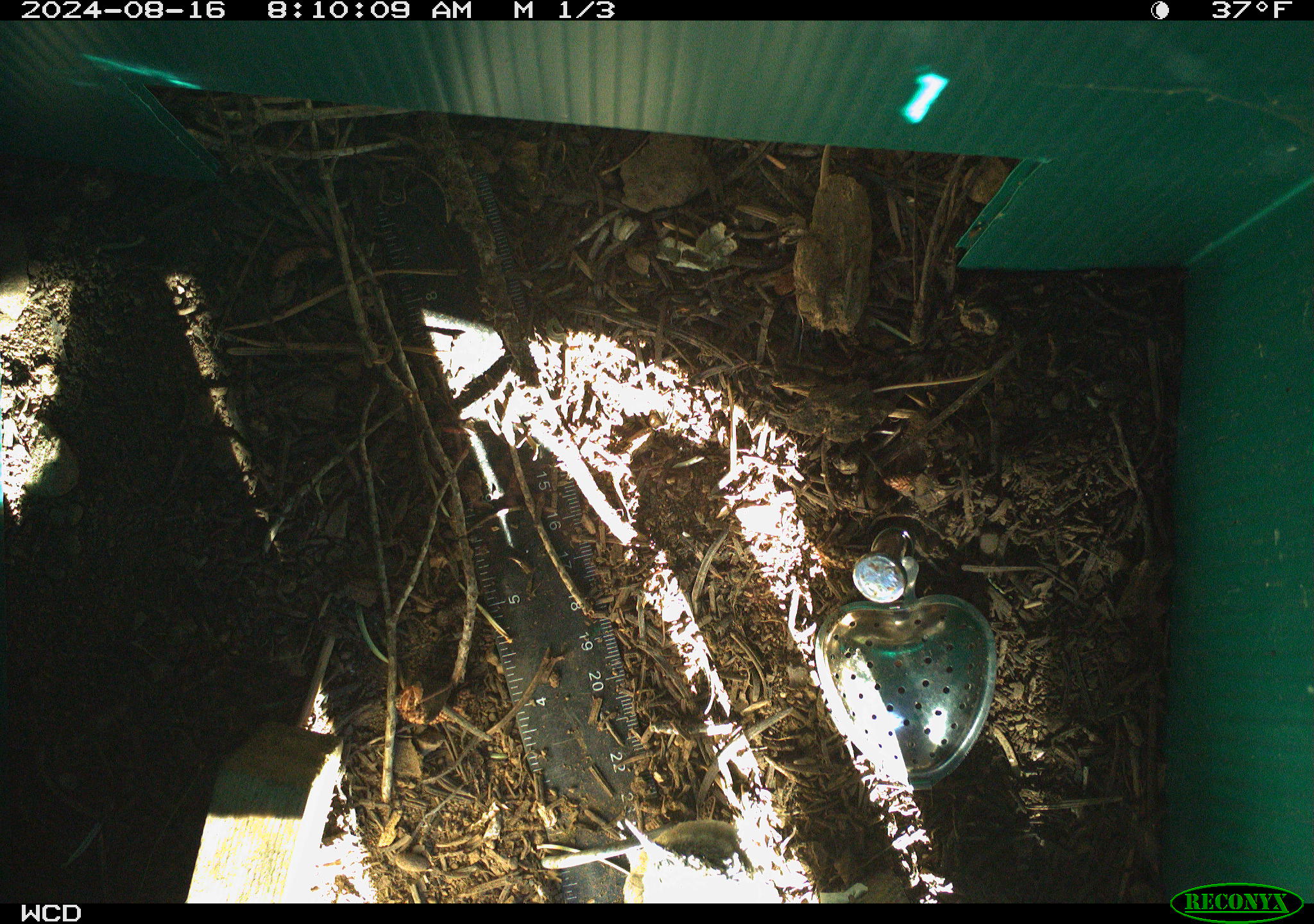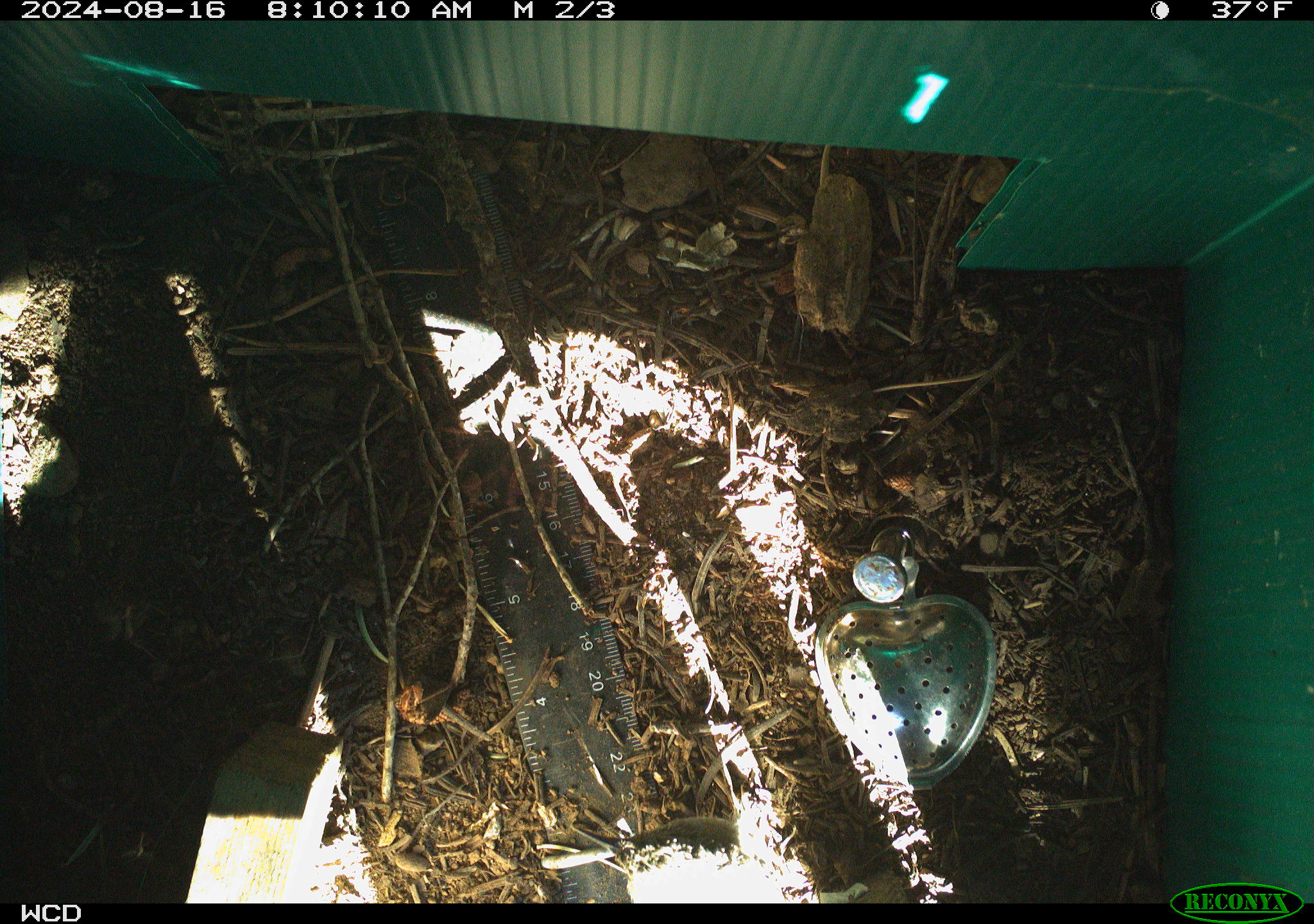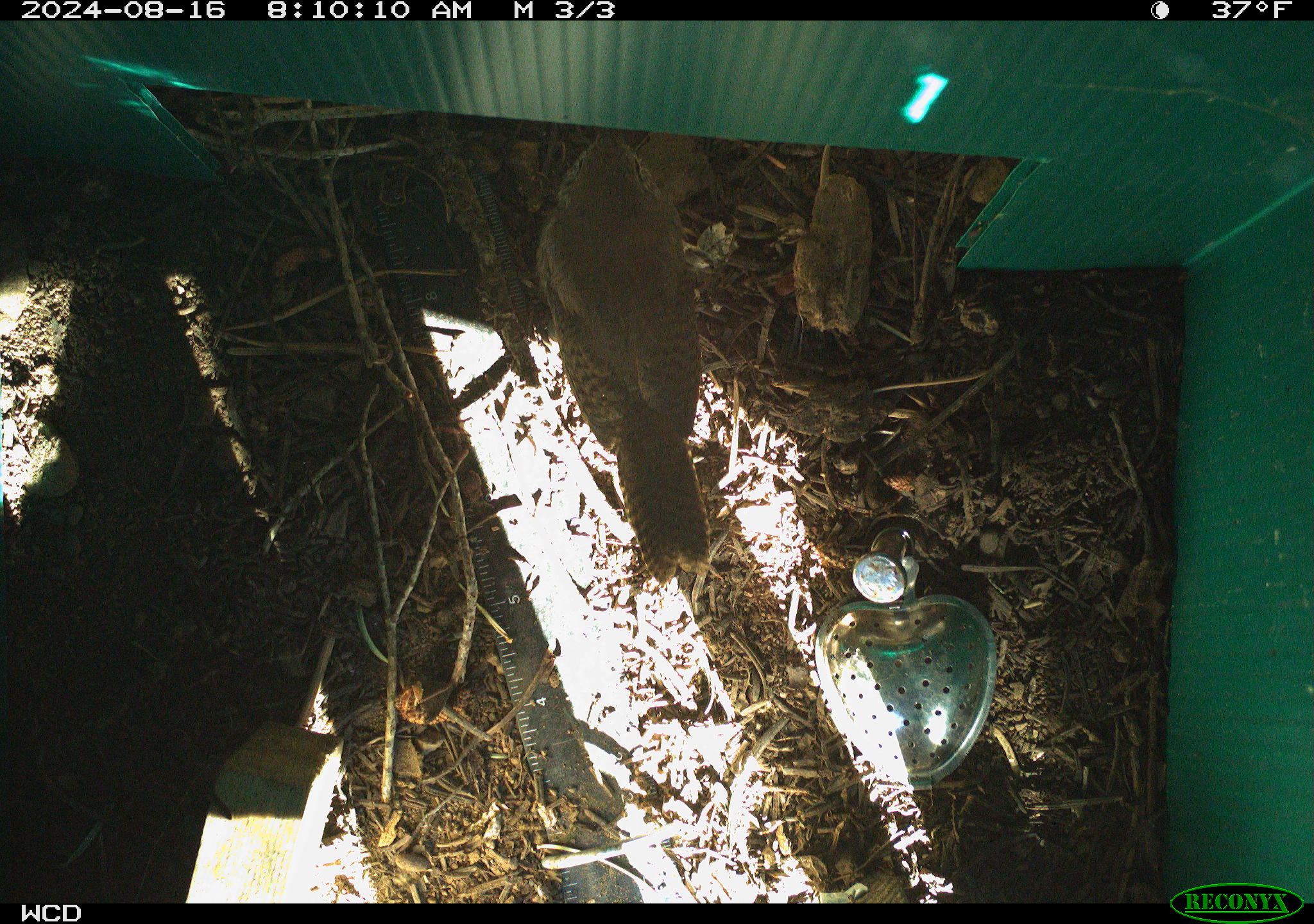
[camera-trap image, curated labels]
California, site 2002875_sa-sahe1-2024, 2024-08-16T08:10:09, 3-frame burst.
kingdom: Animalia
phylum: Chordata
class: Aves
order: Passeriformes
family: Troglodytidae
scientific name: Troglodytidae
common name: wren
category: troglodytidae family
Troglodytidae family (wren) (Troglodytidae).